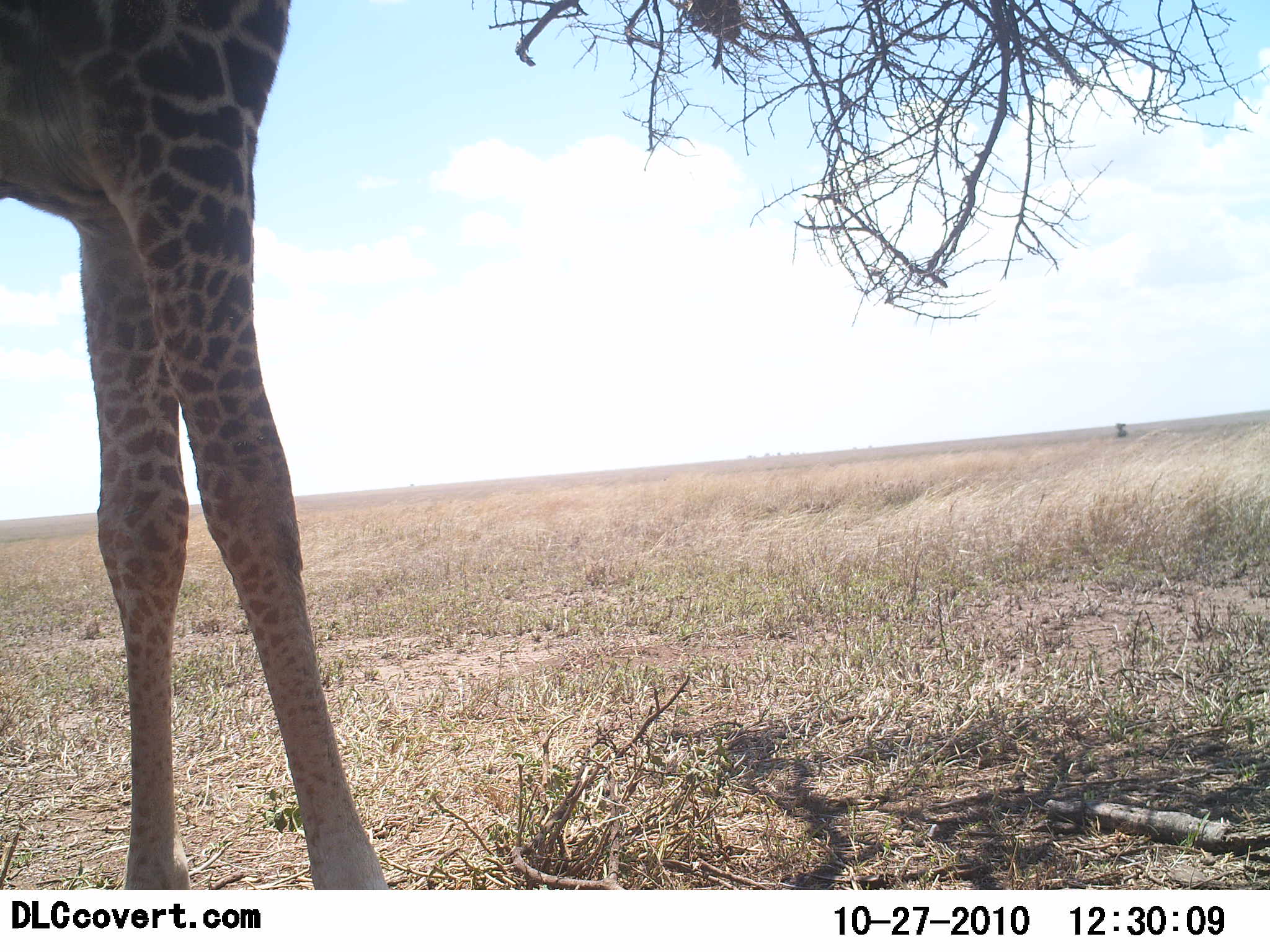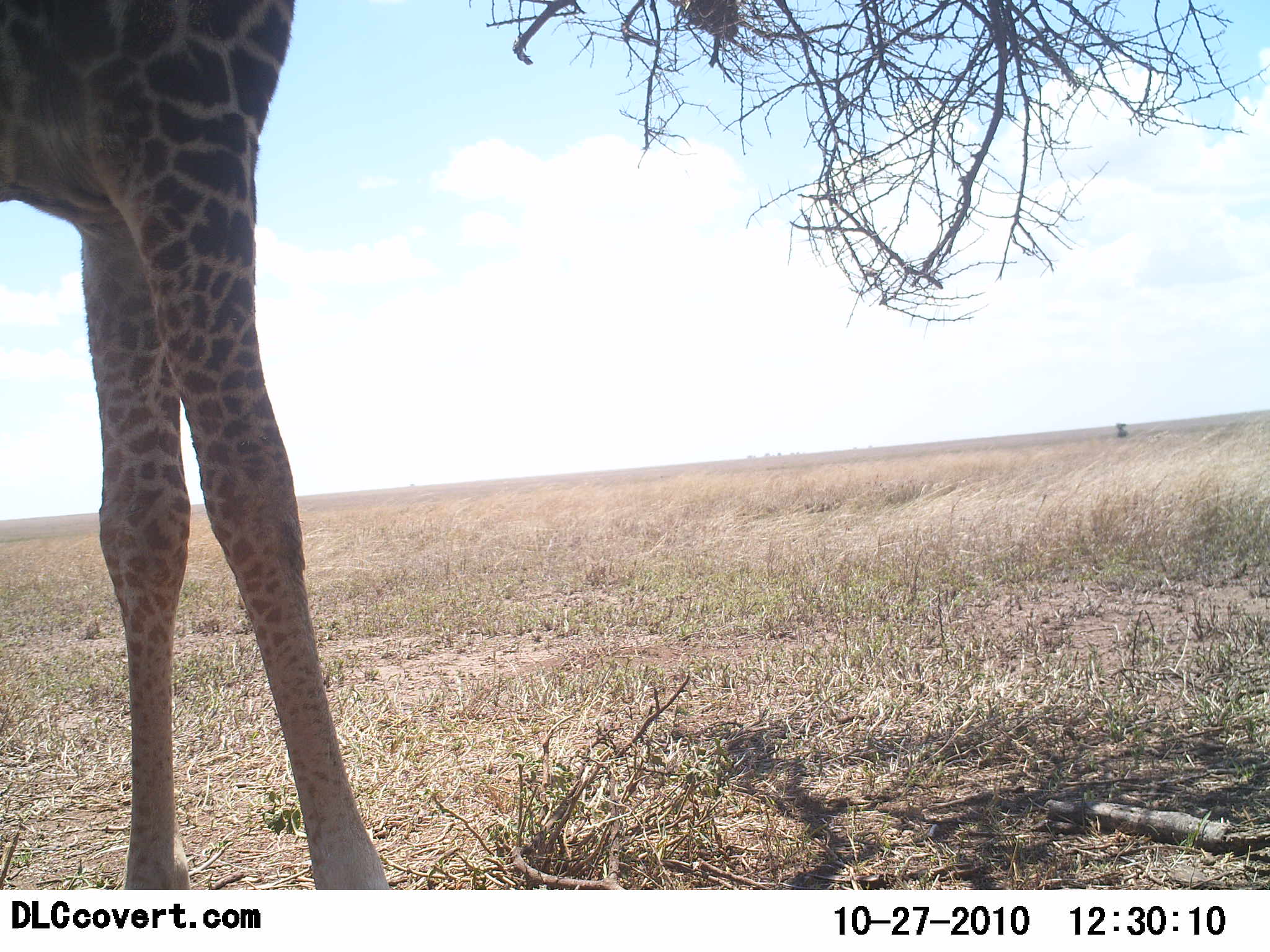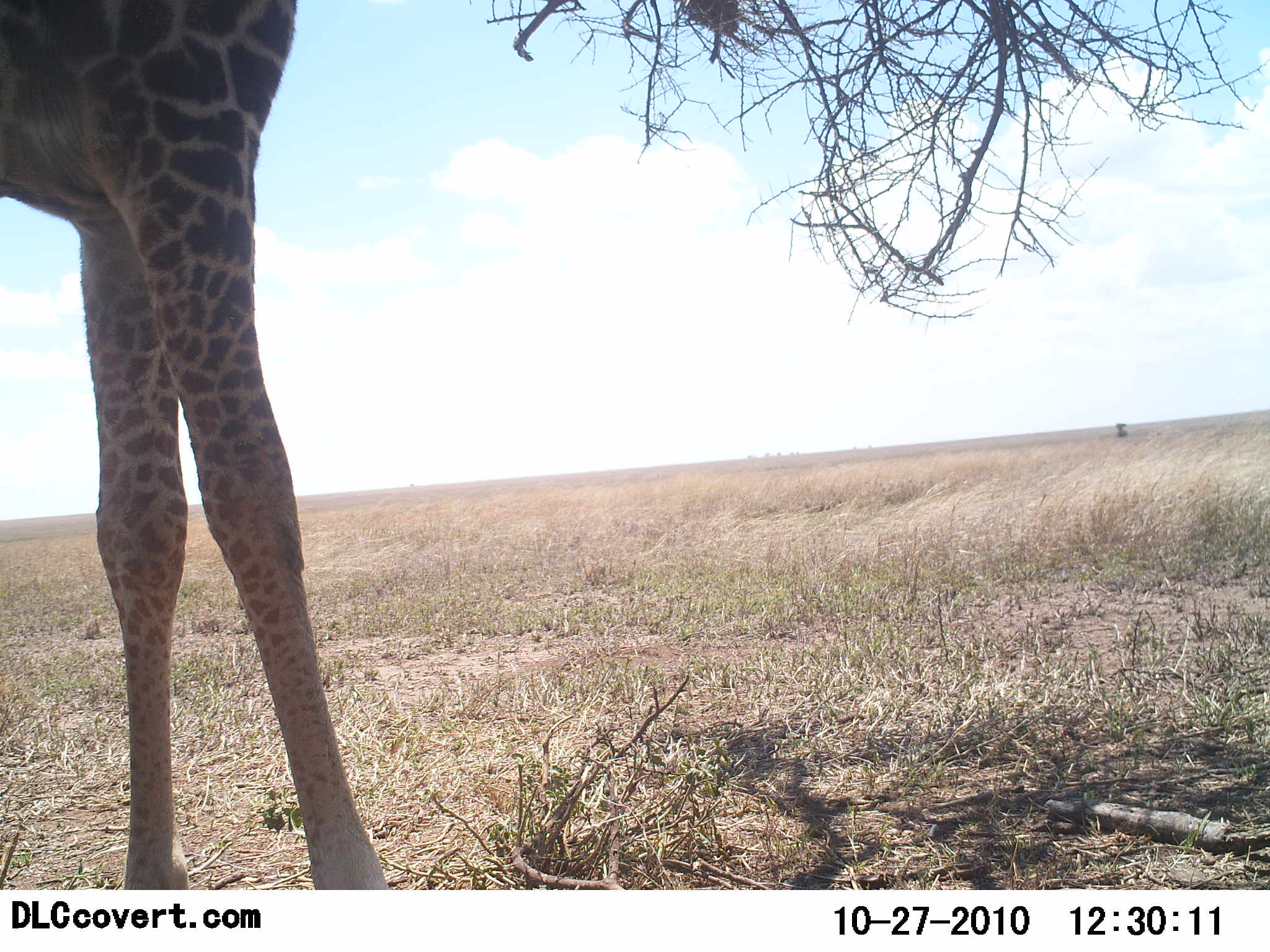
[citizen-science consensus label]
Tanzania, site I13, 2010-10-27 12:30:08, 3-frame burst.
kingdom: Animalia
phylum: Chordata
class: Mammalia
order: Artiodactyla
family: Giraffidae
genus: Giraffa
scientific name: Giraffa camelopardalis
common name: giraffe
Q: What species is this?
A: Giraffe (Giraffa camelopardalis).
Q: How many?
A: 1.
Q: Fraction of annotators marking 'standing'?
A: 58%.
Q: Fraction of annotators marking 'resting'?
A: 0%.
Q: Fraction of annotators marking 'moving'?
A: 0%.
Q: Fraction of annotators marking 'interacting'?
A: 0%.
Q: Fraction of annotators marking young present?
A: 0%.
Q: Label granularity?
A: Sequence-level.